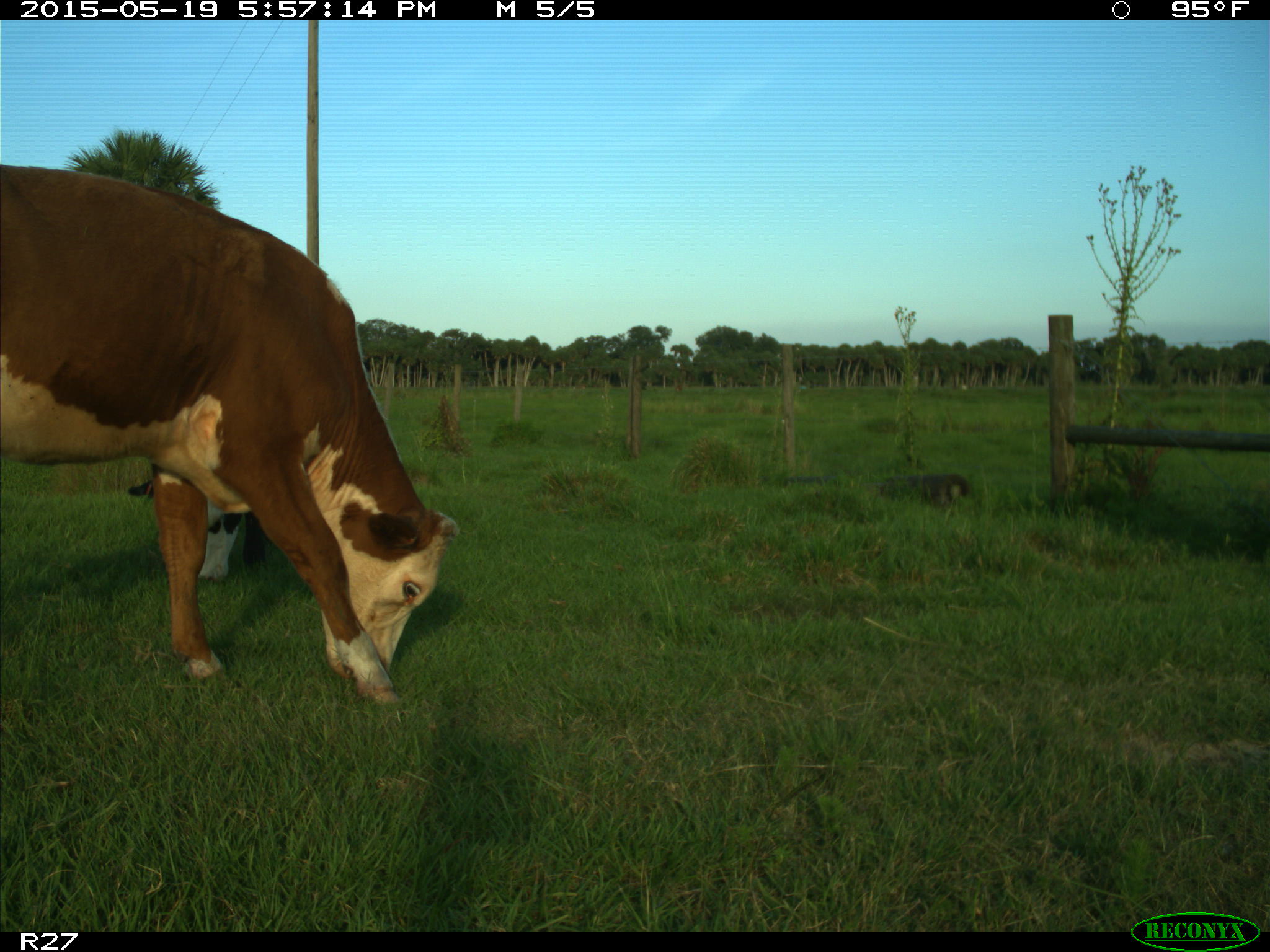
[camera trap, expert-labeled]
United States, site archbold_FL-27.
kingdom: Animalia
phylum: Chordata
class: Mammalia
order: Artiodactyla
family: Bovidae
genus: Bos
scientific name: Bos taurus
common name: domestic cow